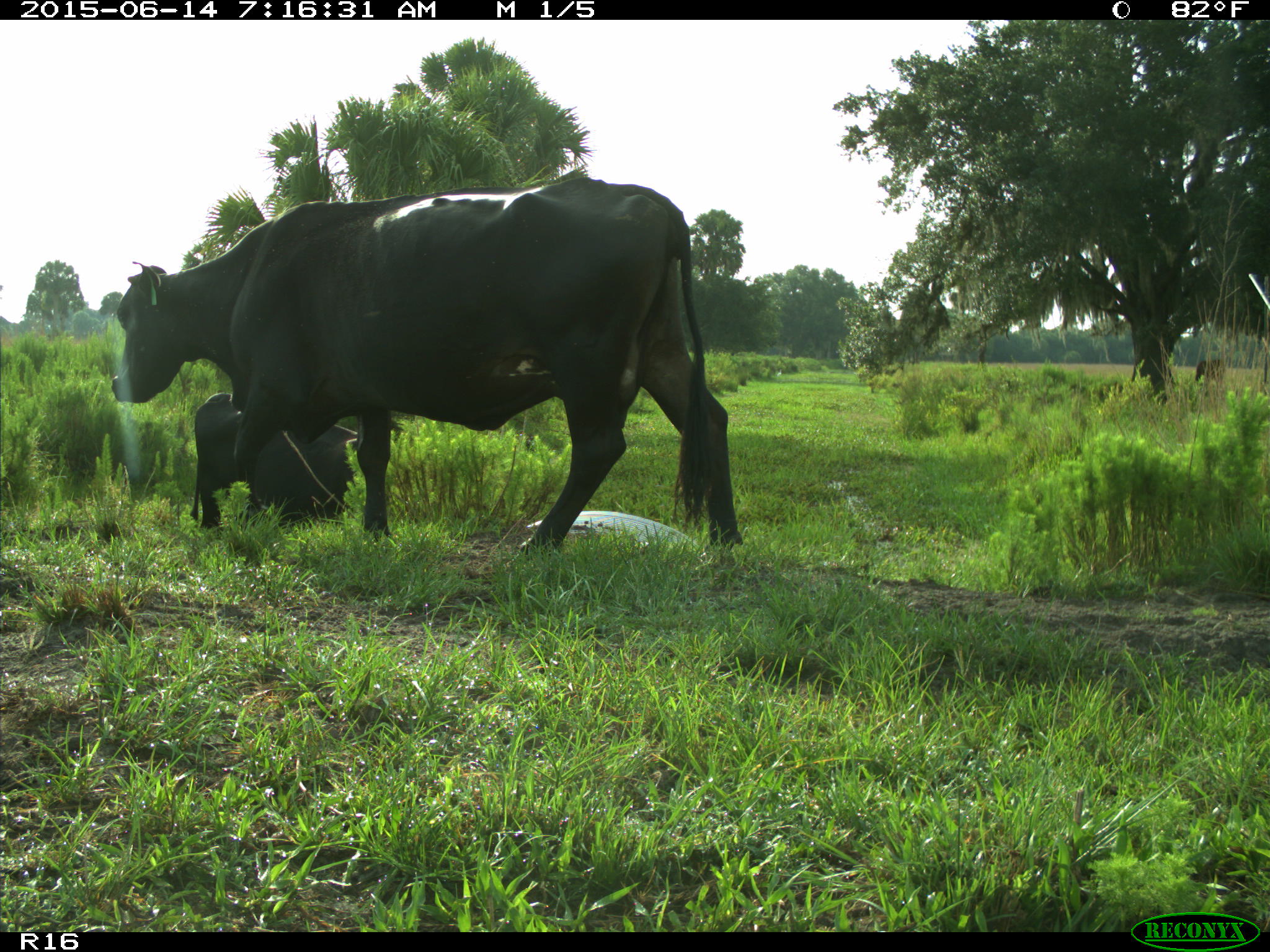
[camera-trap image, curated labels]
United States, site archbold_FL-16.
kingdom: Animalia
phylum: Chordata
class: Mammalia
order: Artiodactyla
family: Bovidae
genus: Bos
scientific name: Bos taurus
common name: domestic cow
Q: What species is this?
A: Bos taurus (domestic cow).